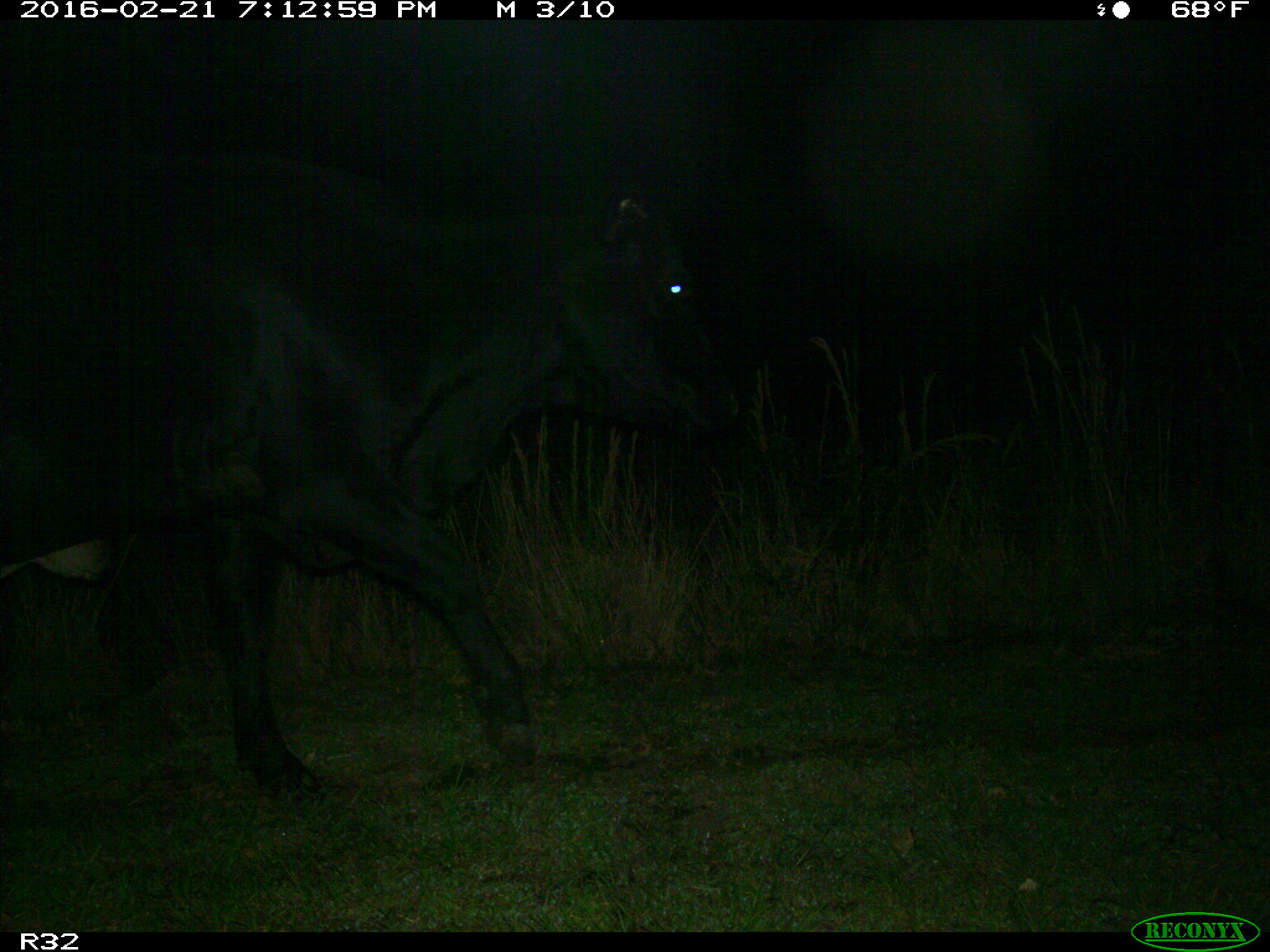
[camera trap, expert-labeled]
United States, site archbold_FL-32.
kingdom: Animalia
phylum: Chordata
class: Mammalia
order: Artiodactyla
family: Bovidae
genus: Bos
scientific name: Bos taurus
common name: domestic cow